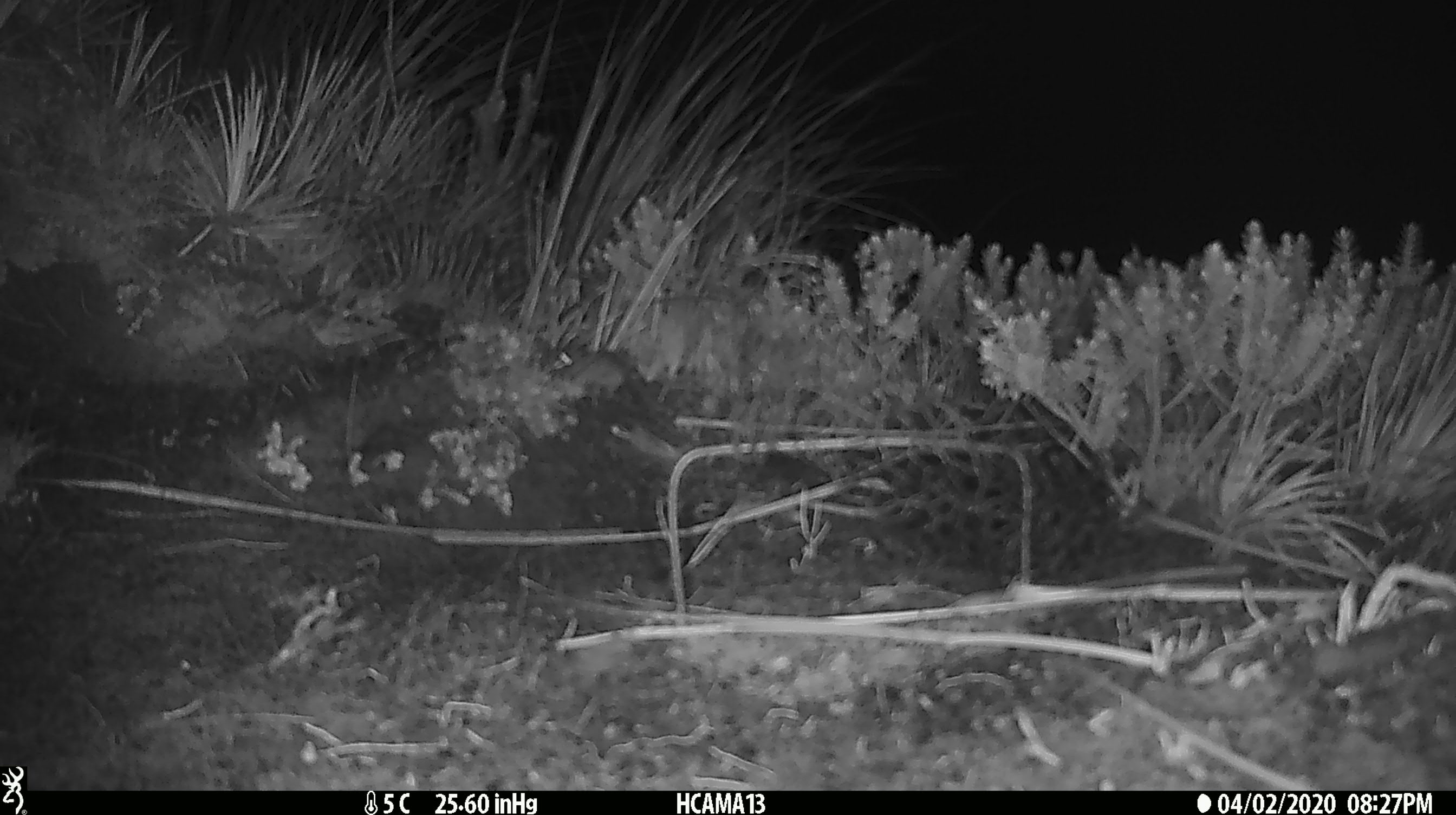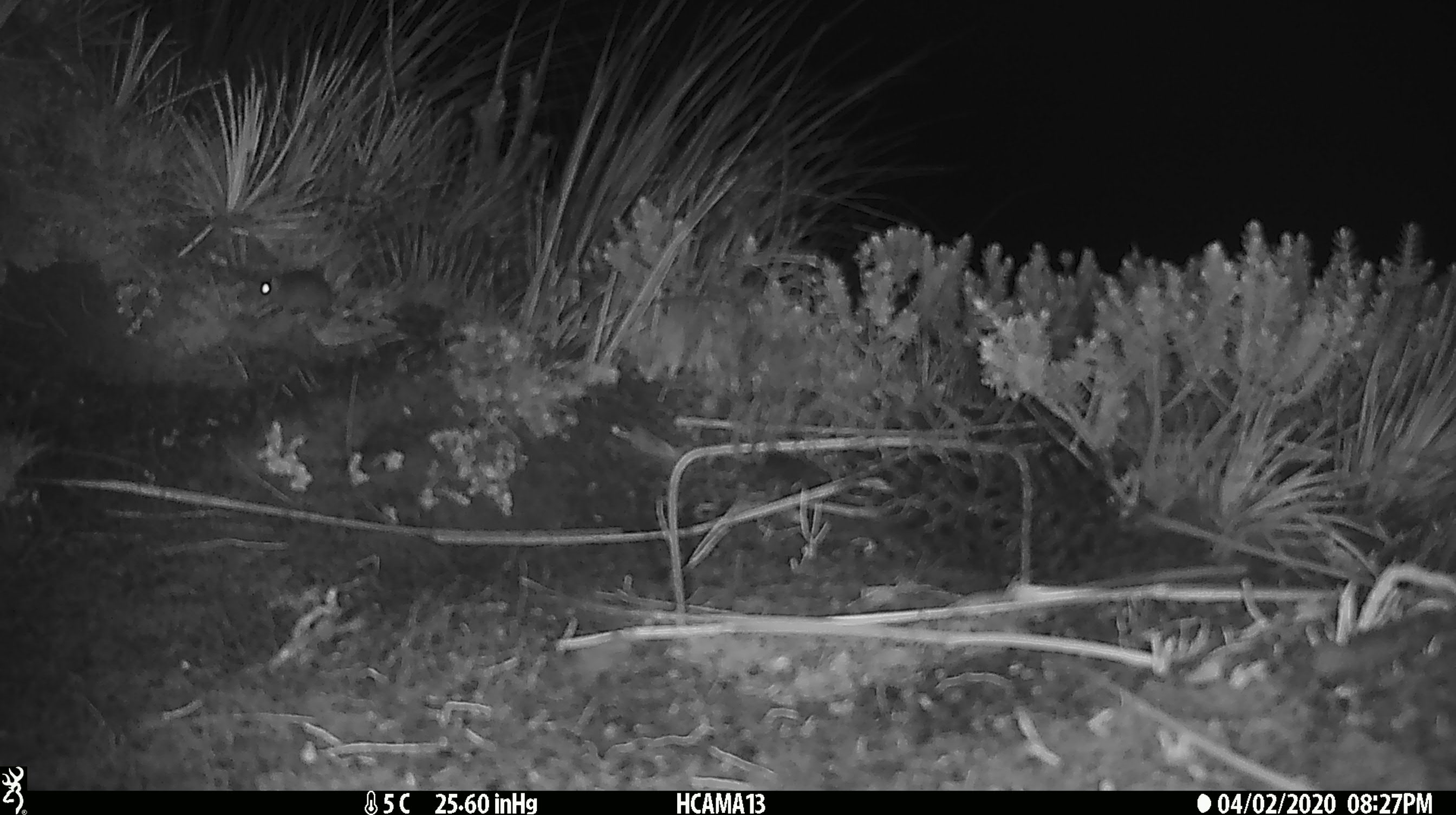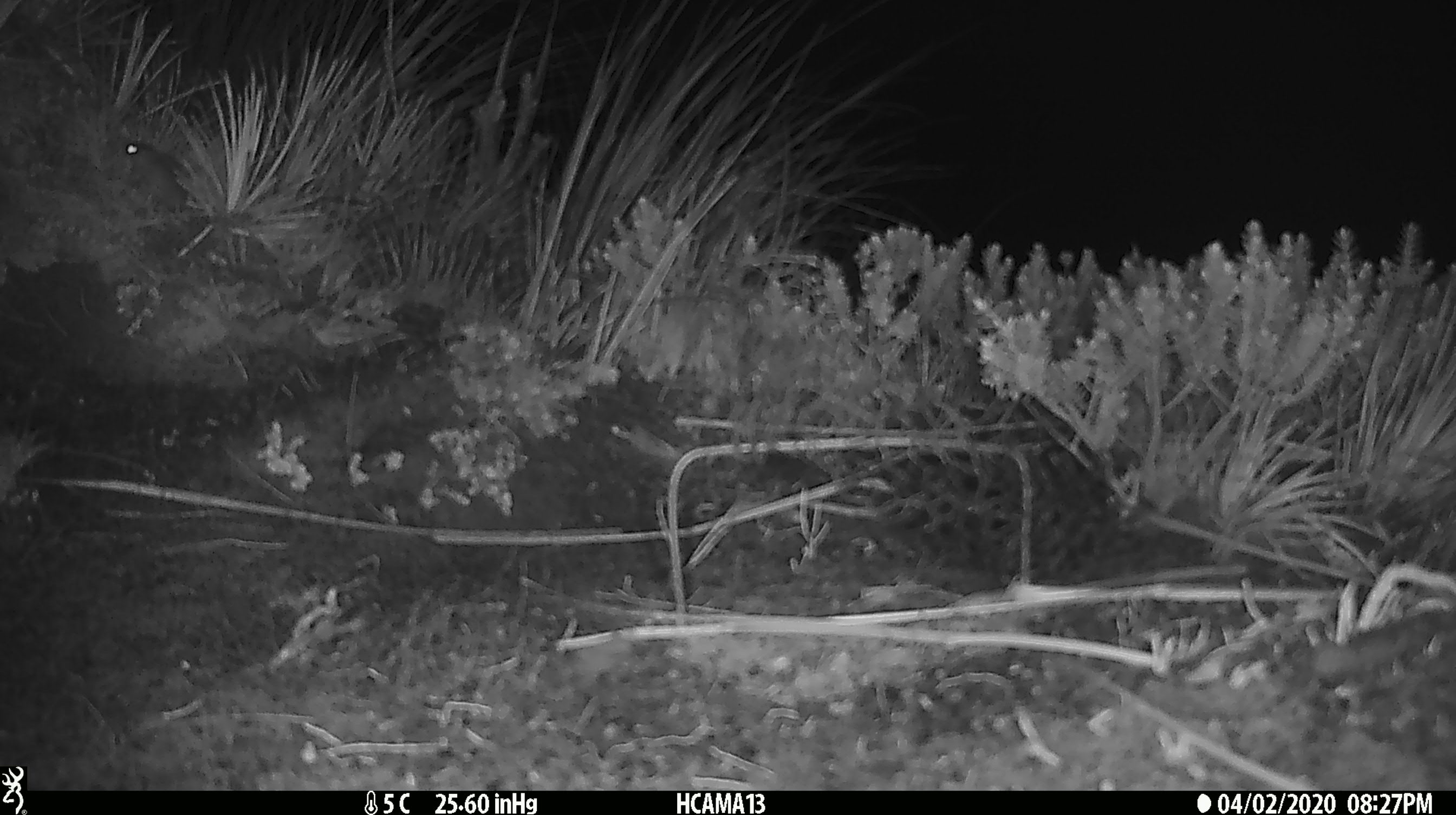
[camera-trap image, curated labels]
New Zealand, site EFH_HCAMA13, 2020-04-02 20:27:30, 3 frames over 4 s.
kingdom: Animalia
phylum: Chordata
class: Mammalia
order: Rodentia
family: Muridae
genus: Mus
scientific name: Mus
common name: mouse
Mouse (Mus).